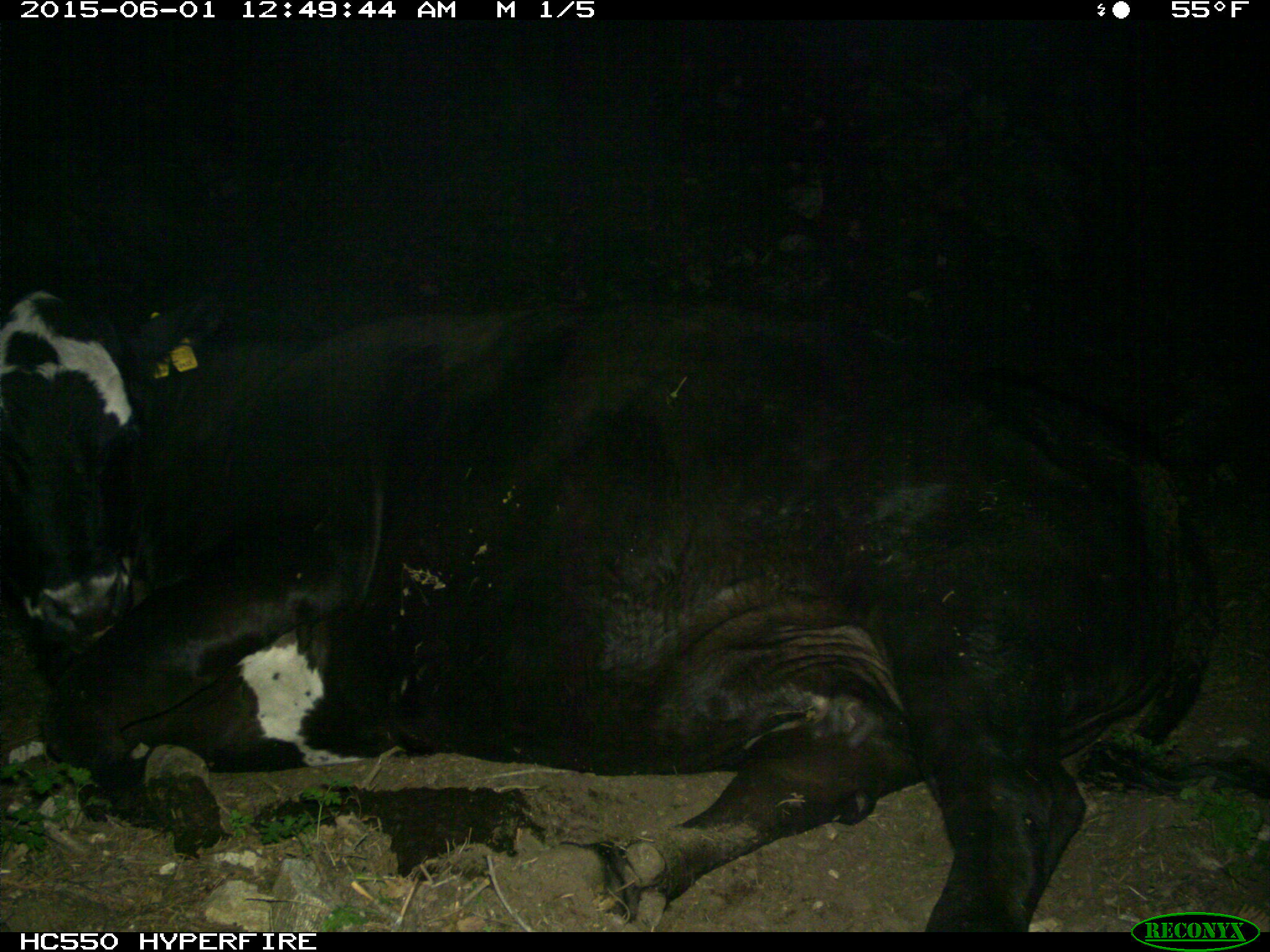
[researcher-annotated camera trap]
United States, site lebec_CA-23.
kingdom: Animalia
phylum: Chordata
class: Mammalia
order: Artiodactyla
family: Bovidae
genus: Bos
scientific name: Bos taurus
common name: domestic cow